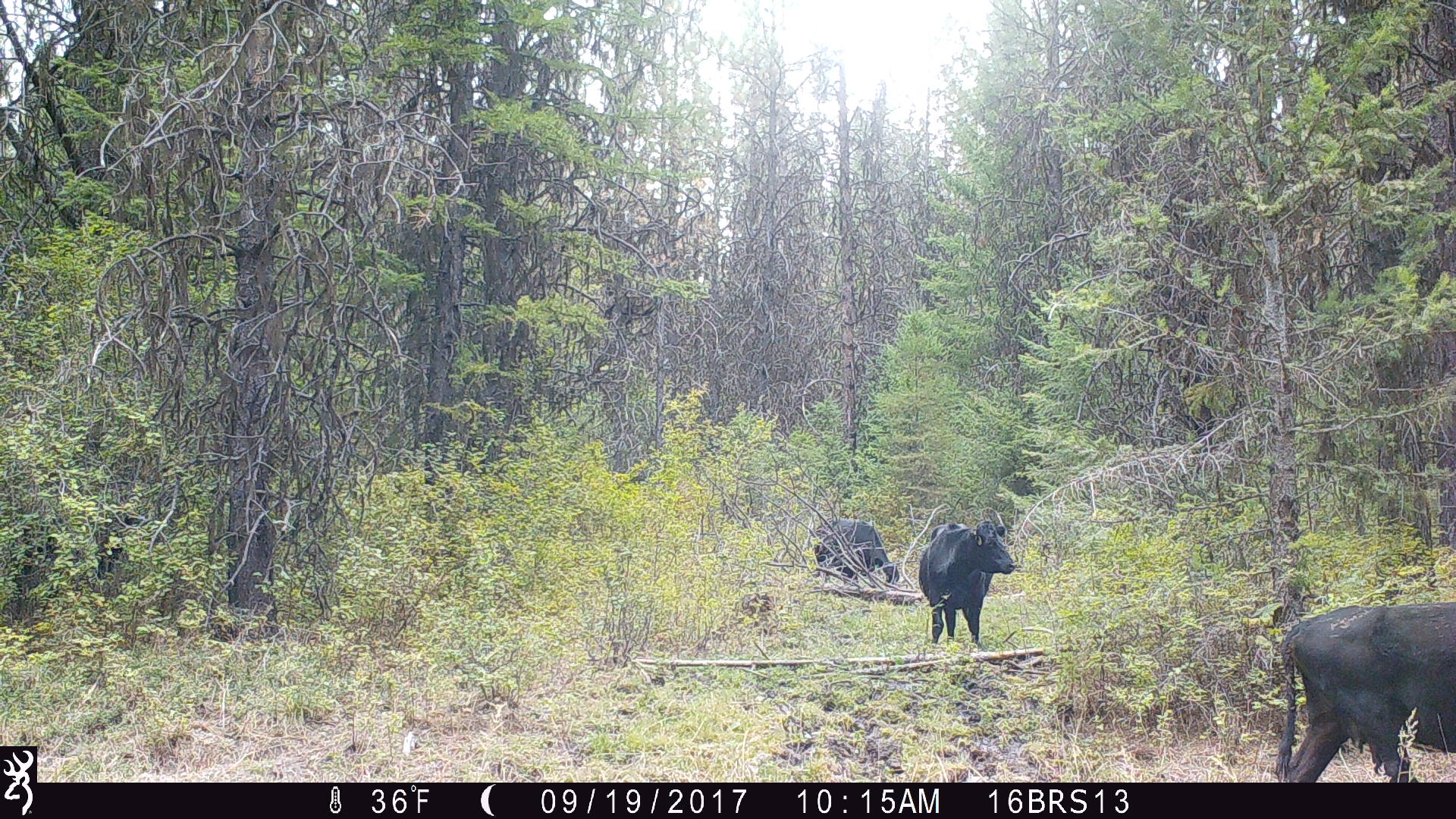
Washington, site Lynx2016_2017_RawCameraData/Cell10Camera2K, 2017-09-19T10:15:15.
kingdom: Animalia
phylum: Chordata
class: Mammalia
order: Artiodactyla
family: Bovidae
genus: Bos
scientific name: Bos taurus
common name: domestic cattle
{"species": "domestic cattle (Bos taurus)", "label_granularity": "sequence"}